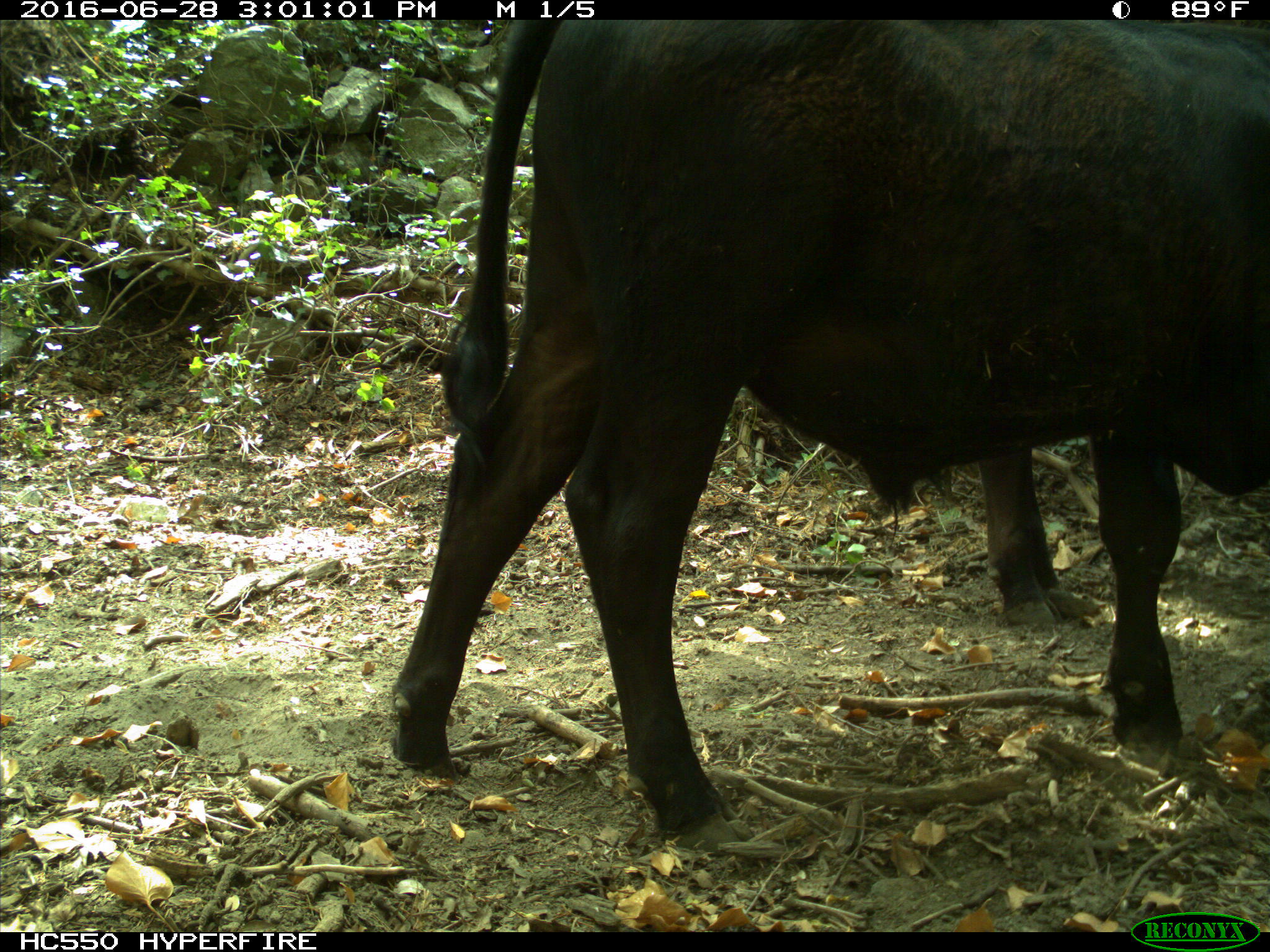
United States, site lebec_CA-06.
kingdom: Animalia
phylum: Chordata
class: Mammalia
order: Artiodactyla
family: Bovidae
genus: Bos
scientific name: Bos taurus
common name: domestic cow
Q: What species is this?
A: Bos taurus (domestic cow).